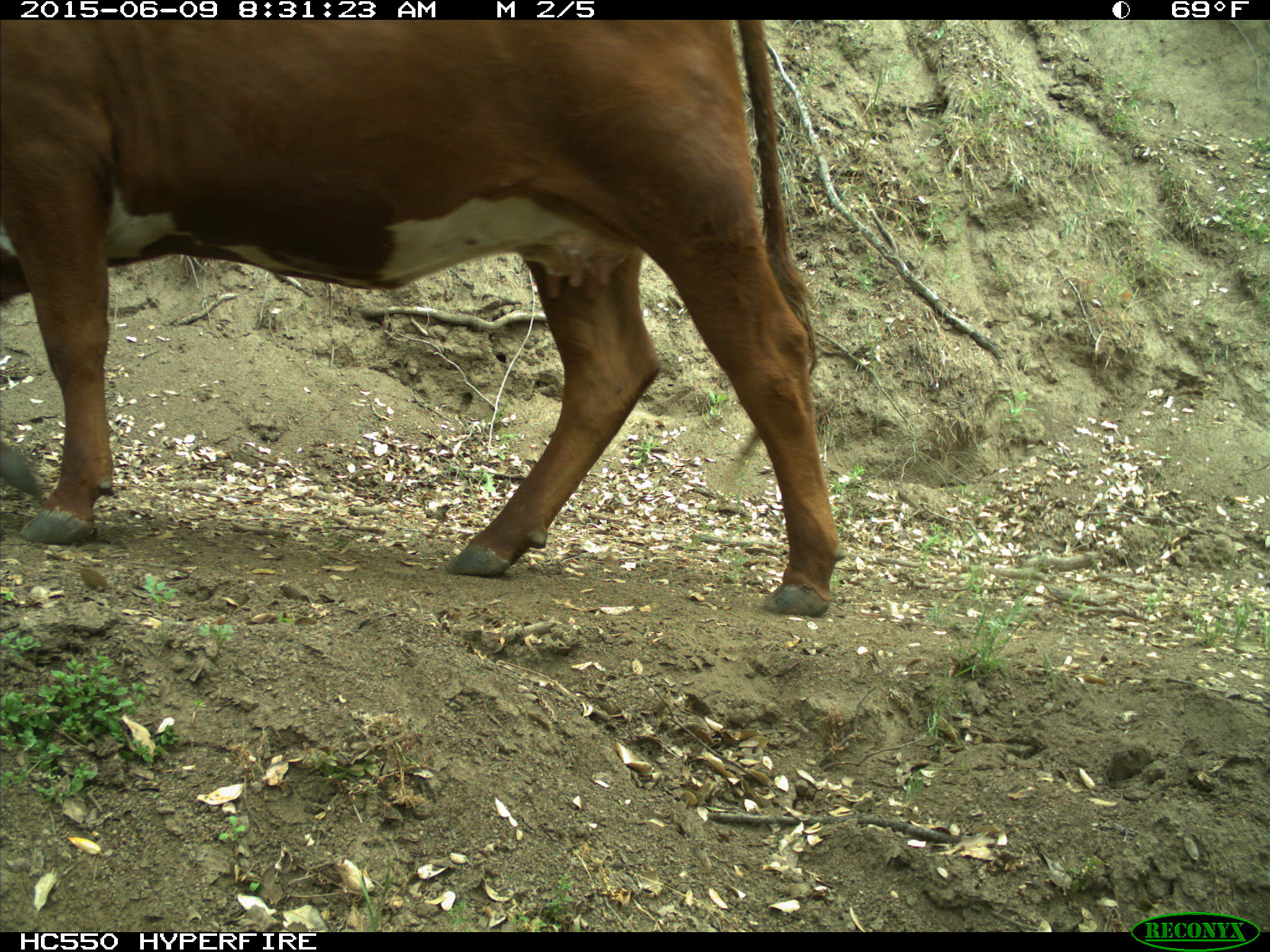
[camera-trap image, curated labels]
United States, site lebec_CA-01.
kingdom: Animalia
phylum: Chordata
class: Mammalia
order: Artiodactyla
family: Bovidae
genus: Bos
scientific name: Bos taurus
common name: domestic cow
Bos taurus (domestic cow).